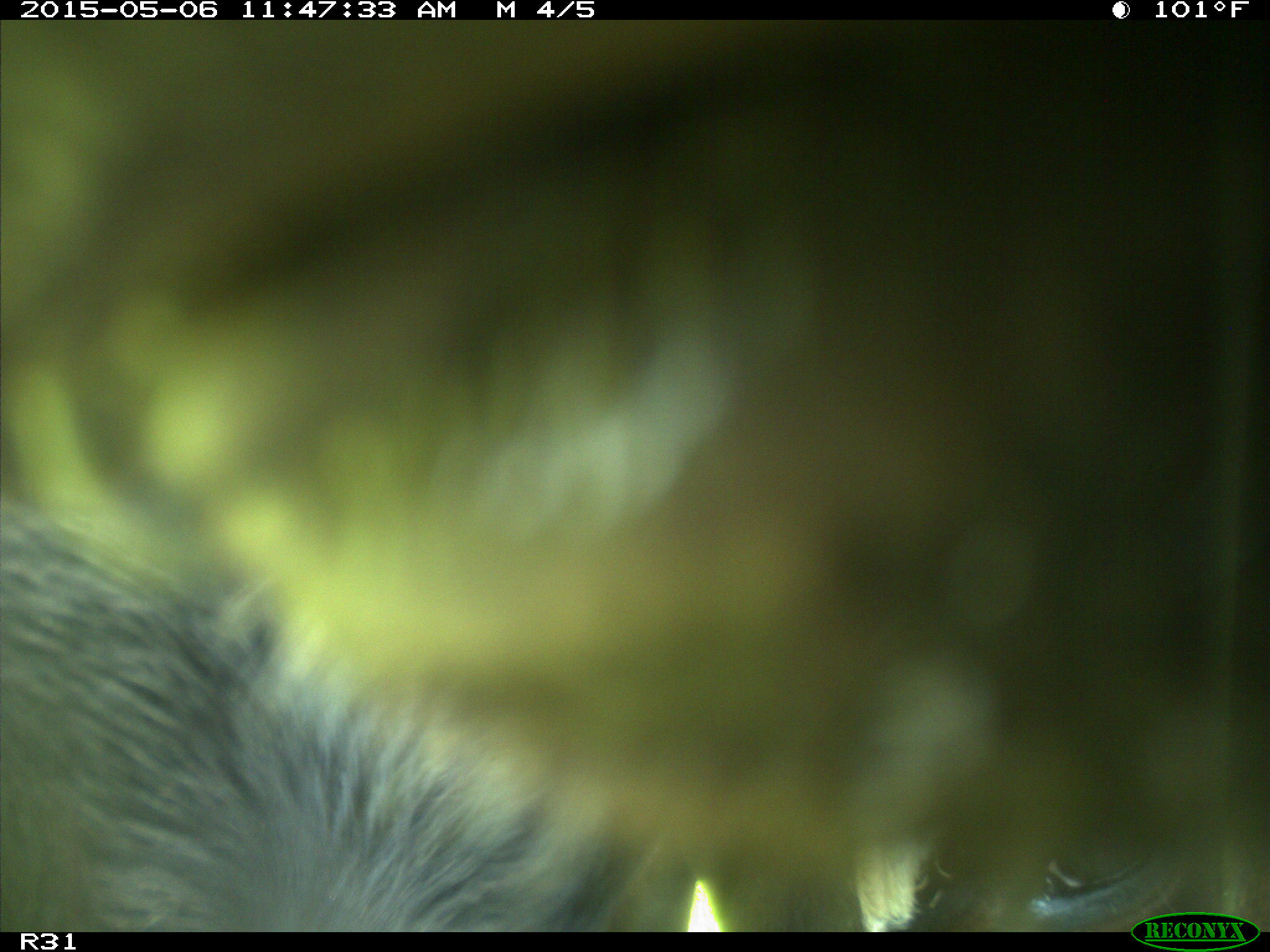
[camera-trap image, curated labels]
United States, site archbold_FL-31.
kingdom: Animalia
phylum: Chordata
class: Mammalia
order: Artiodactyla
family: Bovidae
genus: Bos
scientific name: Bos taurus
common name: domestic cow